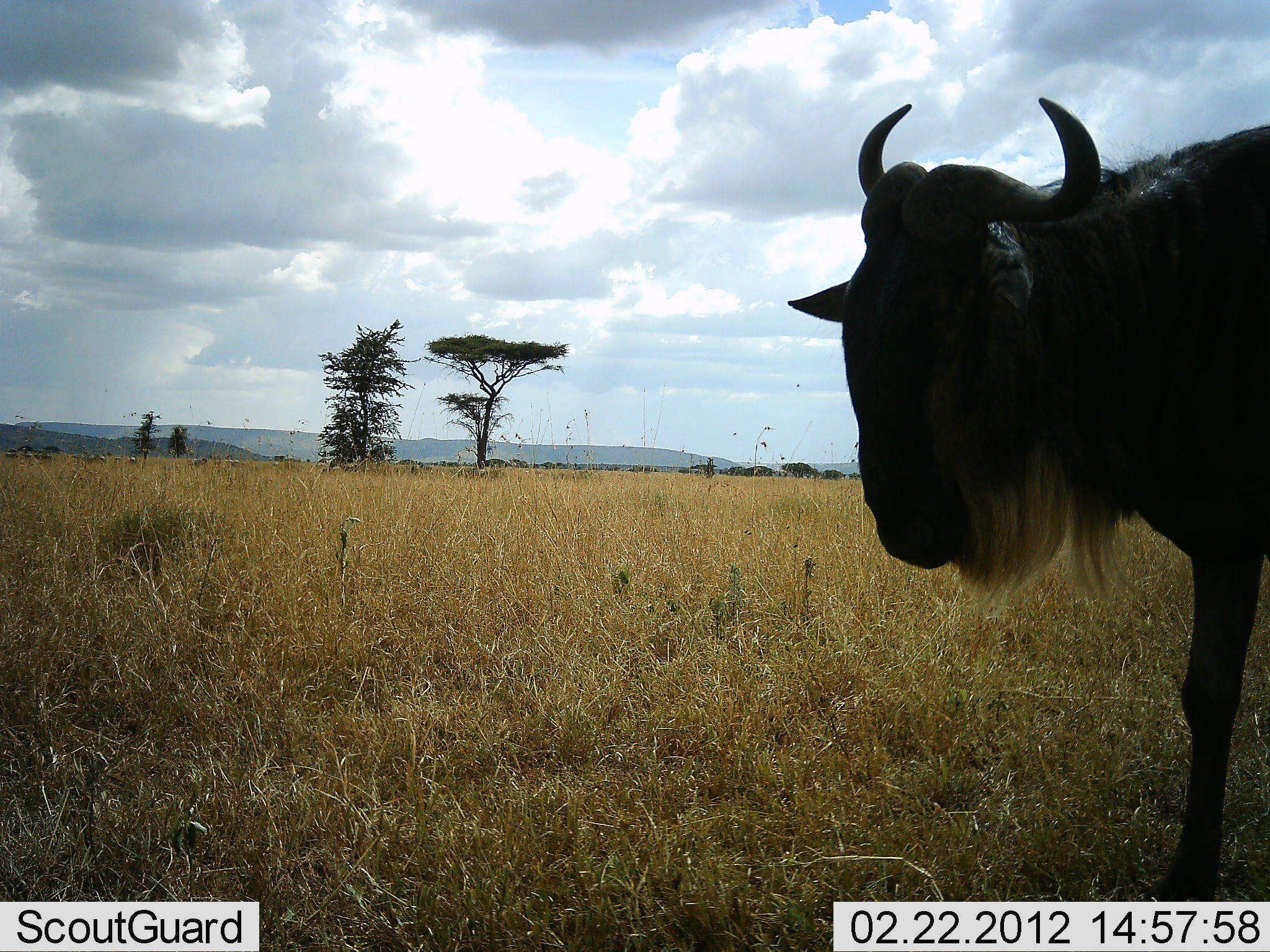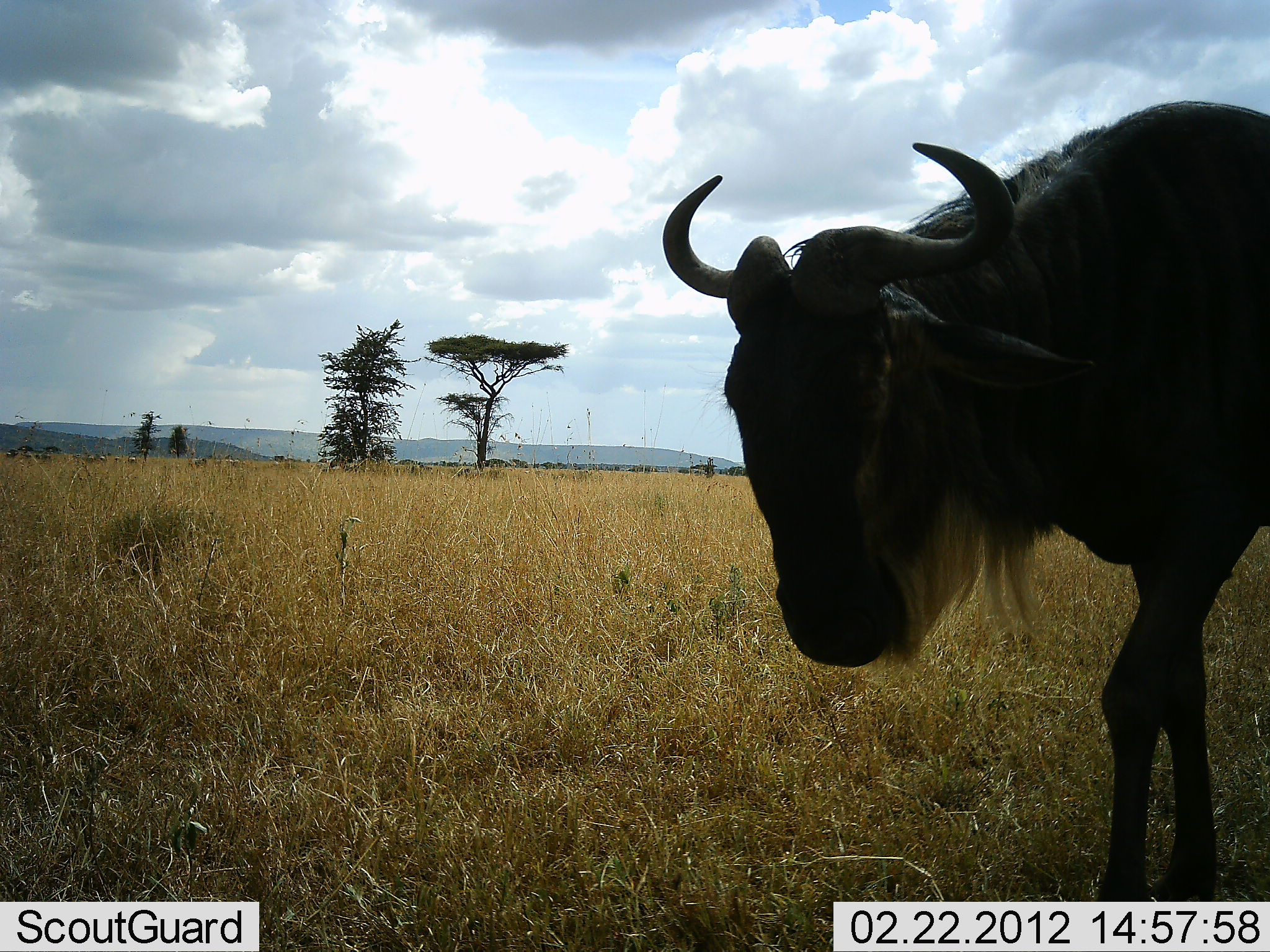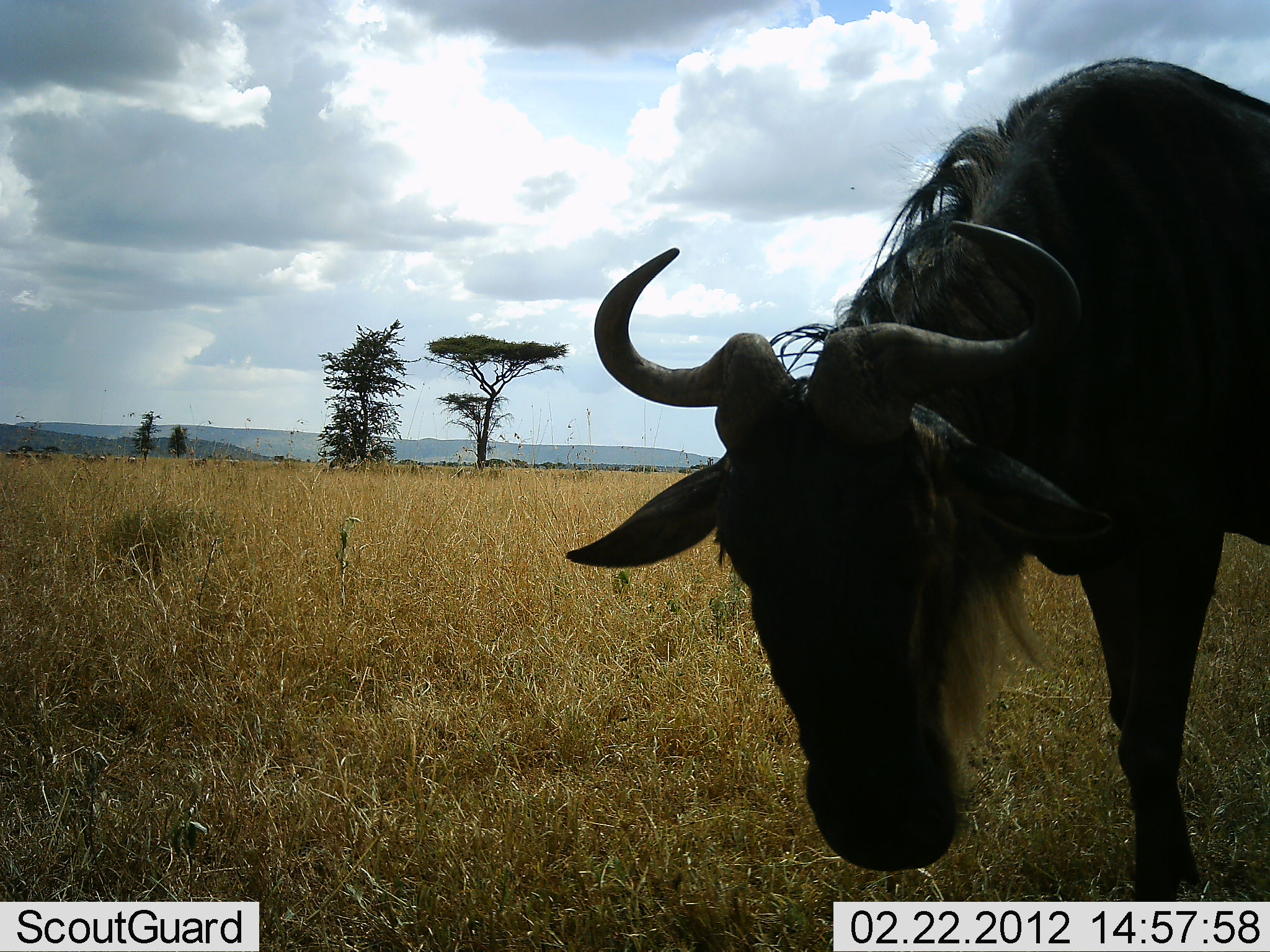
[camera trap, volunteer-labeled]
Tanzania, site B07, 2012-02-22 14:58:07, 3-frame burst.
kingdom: Animalia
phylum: Chordata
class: Mammalia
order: Artiodactyla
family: Bovidae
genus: Connochaetes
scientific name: Connochaetes taurinus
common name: blue wildebeest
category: wildebeest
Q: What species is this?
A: Wildebeest (blue wildebeest) (Connochaetes taurinus).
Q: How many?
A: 1.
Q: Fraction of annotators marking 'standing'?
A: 29%.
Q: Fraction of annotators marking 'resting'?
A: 0%.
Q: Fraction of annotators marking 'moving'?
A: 59%.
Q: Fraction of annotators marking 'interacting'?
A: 0%.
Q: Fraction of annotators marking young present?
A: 0%.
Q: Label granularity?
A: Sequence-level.